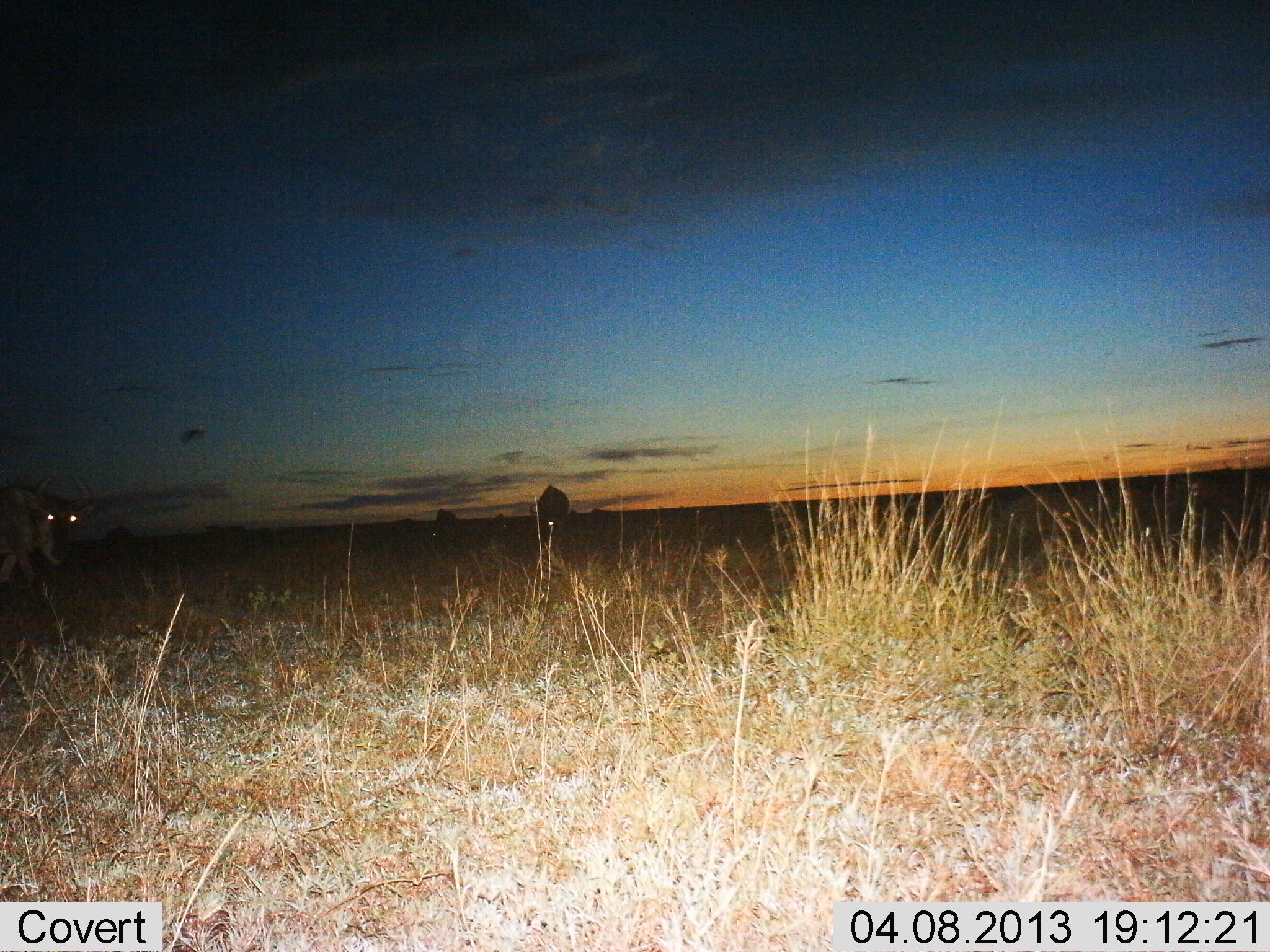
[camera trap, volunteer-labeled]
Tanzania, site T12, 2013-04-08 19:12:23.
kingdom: Animalia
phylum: Chordata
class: Mammalia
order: Artiodactyla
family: Bovidae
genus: Connochaetes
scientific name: Connochaetes taurinus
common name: blue wildebeest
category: wildebeest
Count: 2.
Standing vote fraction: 45%.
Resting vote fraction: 3%.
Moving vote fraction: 55%.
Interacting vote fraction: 3%.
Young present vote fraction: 0%.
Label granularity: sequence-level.